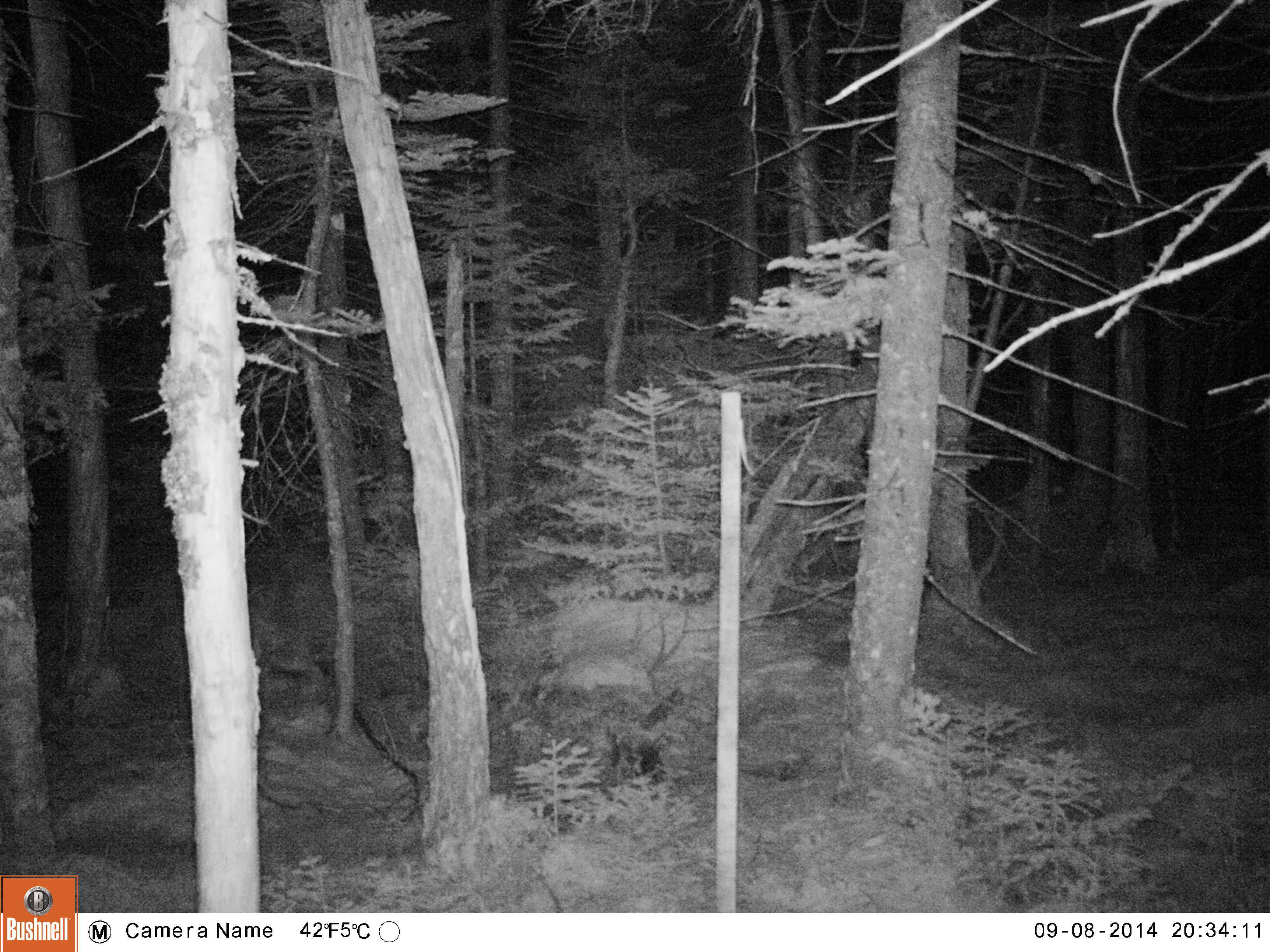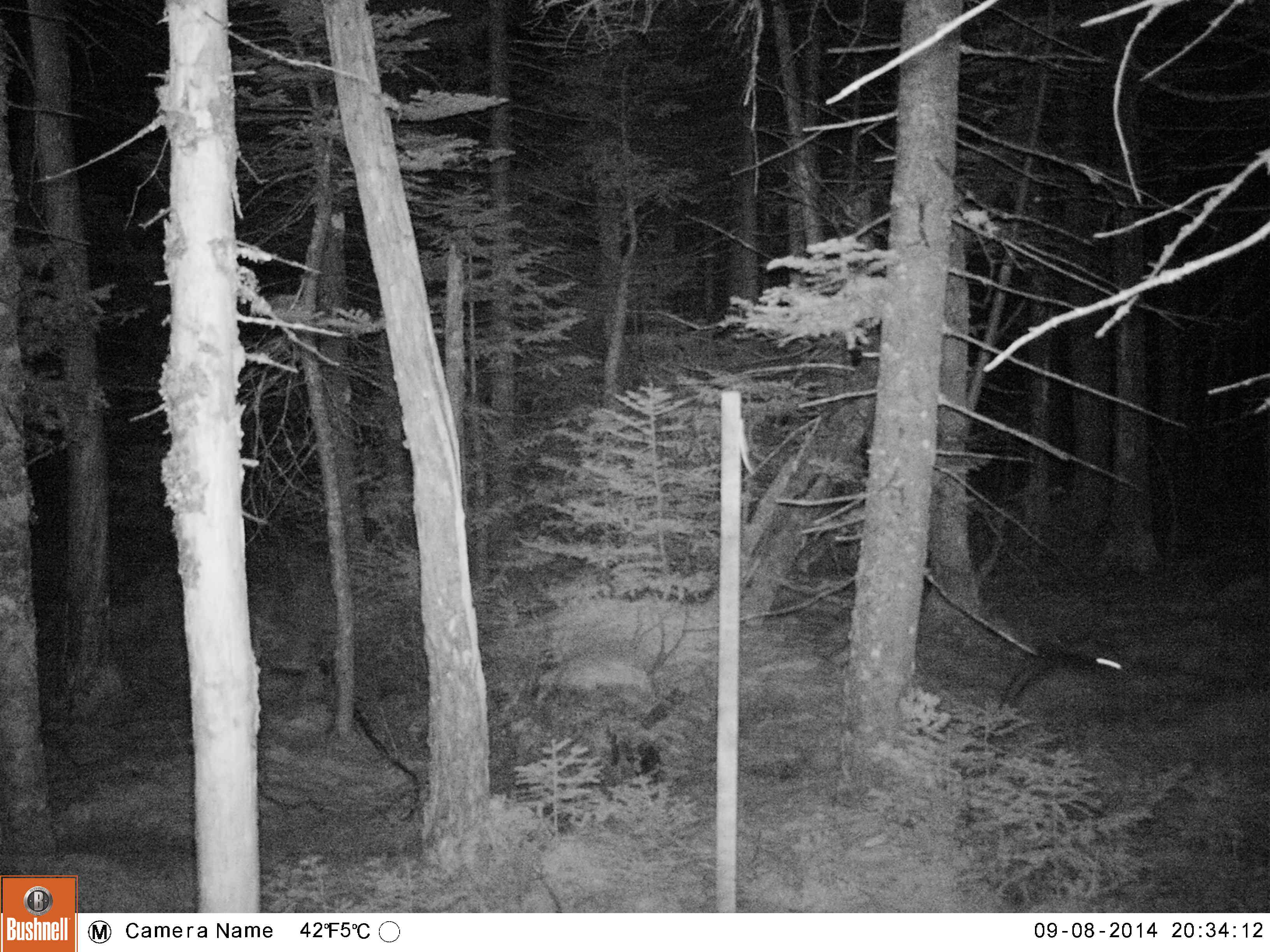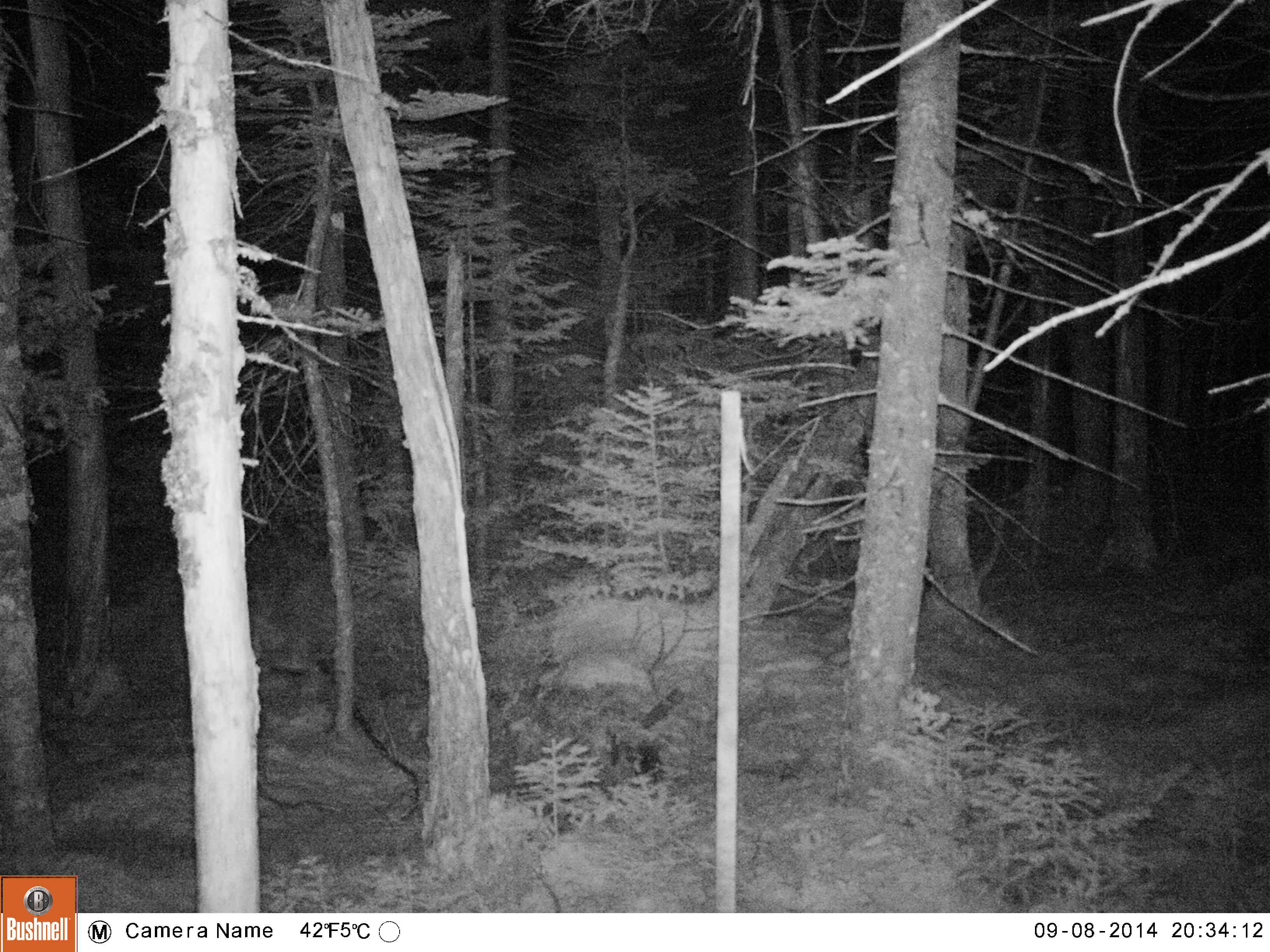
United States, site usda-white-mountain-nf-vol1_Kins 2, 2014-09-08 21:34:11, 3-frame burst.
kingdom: Animalia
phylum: Chordata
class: Mammalia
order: Lagomorpha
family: Leporidae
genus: Lepus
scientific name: Lepus americanus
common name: snowshoe hare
Snowshoe hare (Lepus americanus).